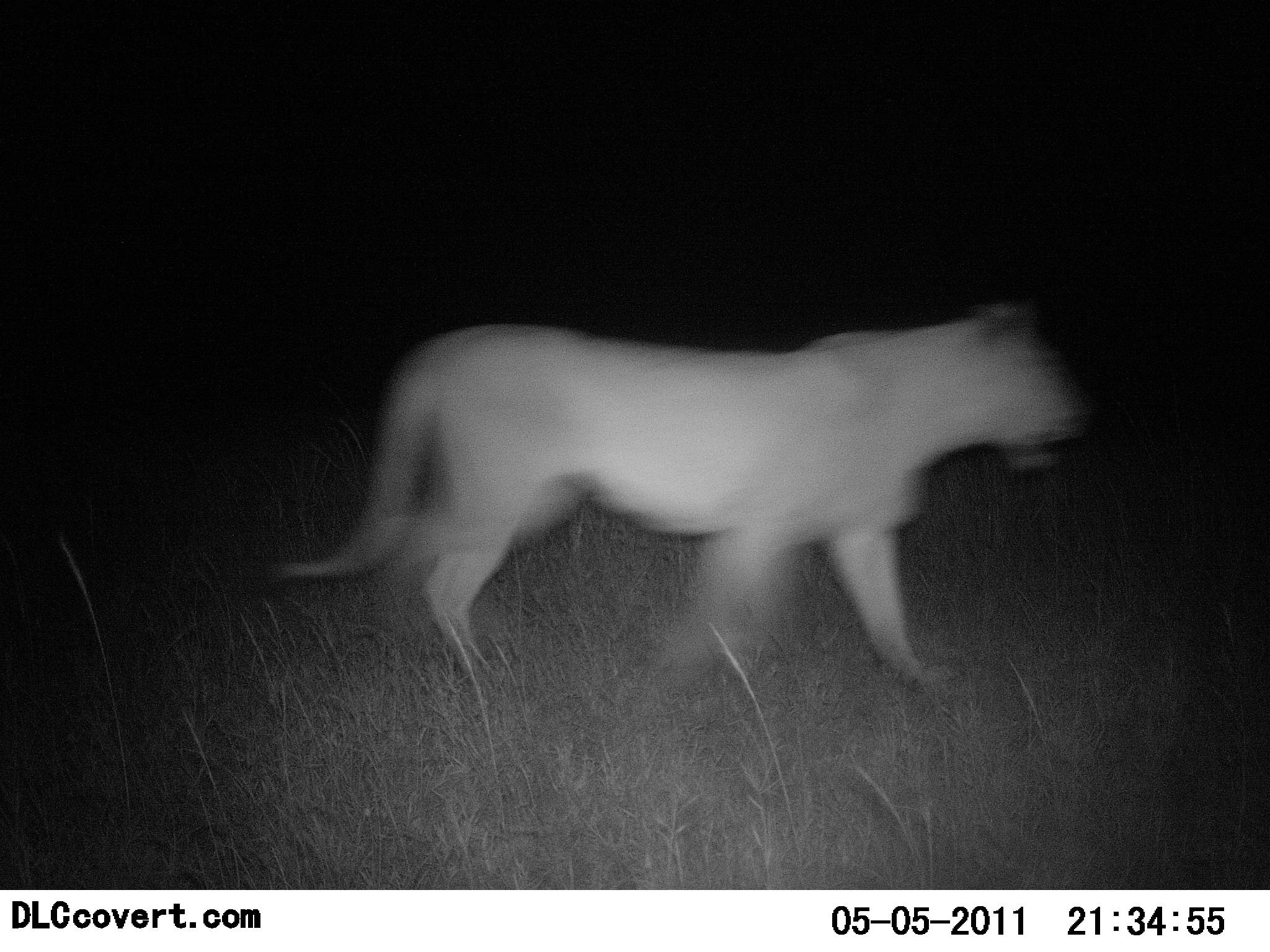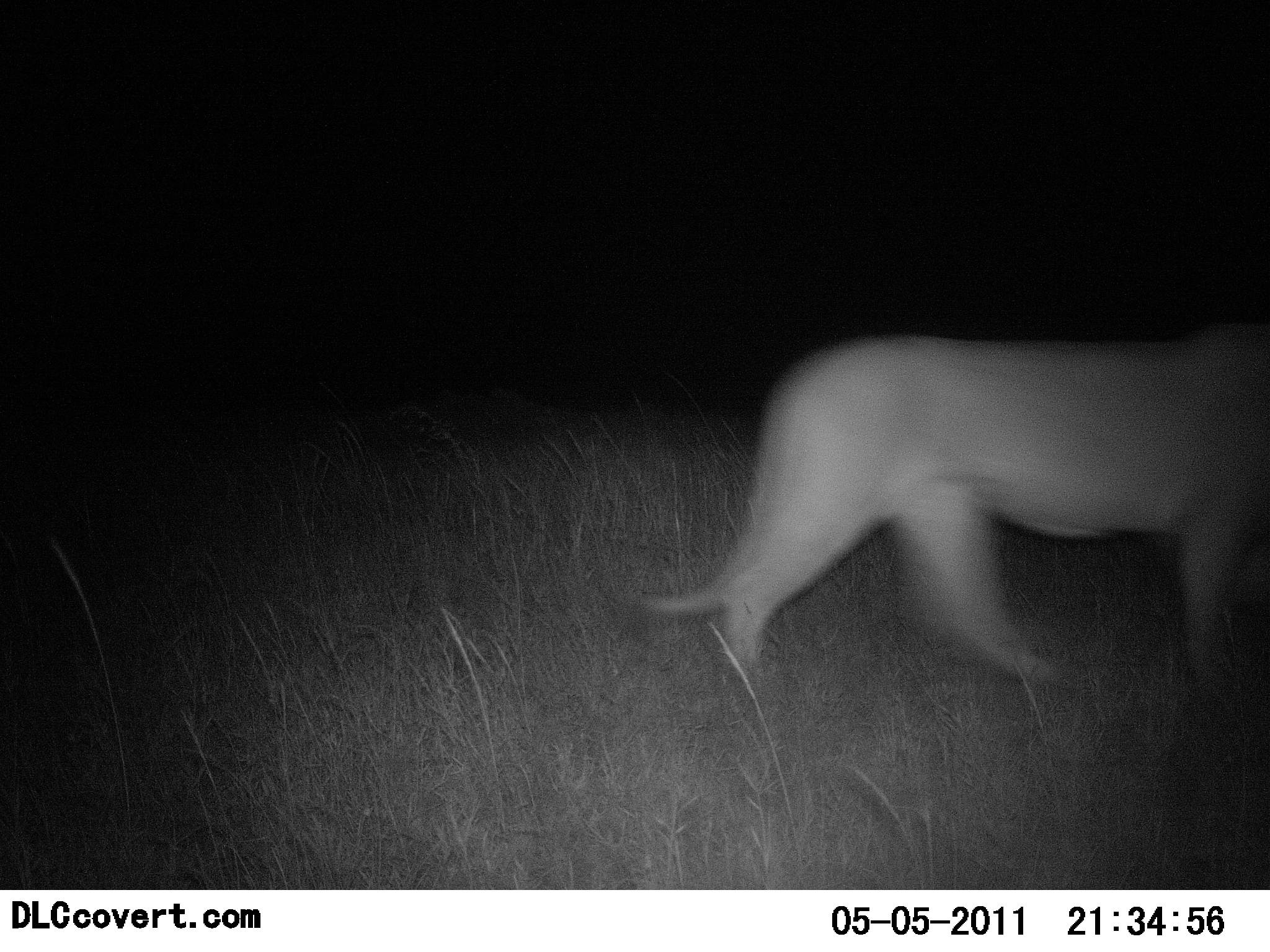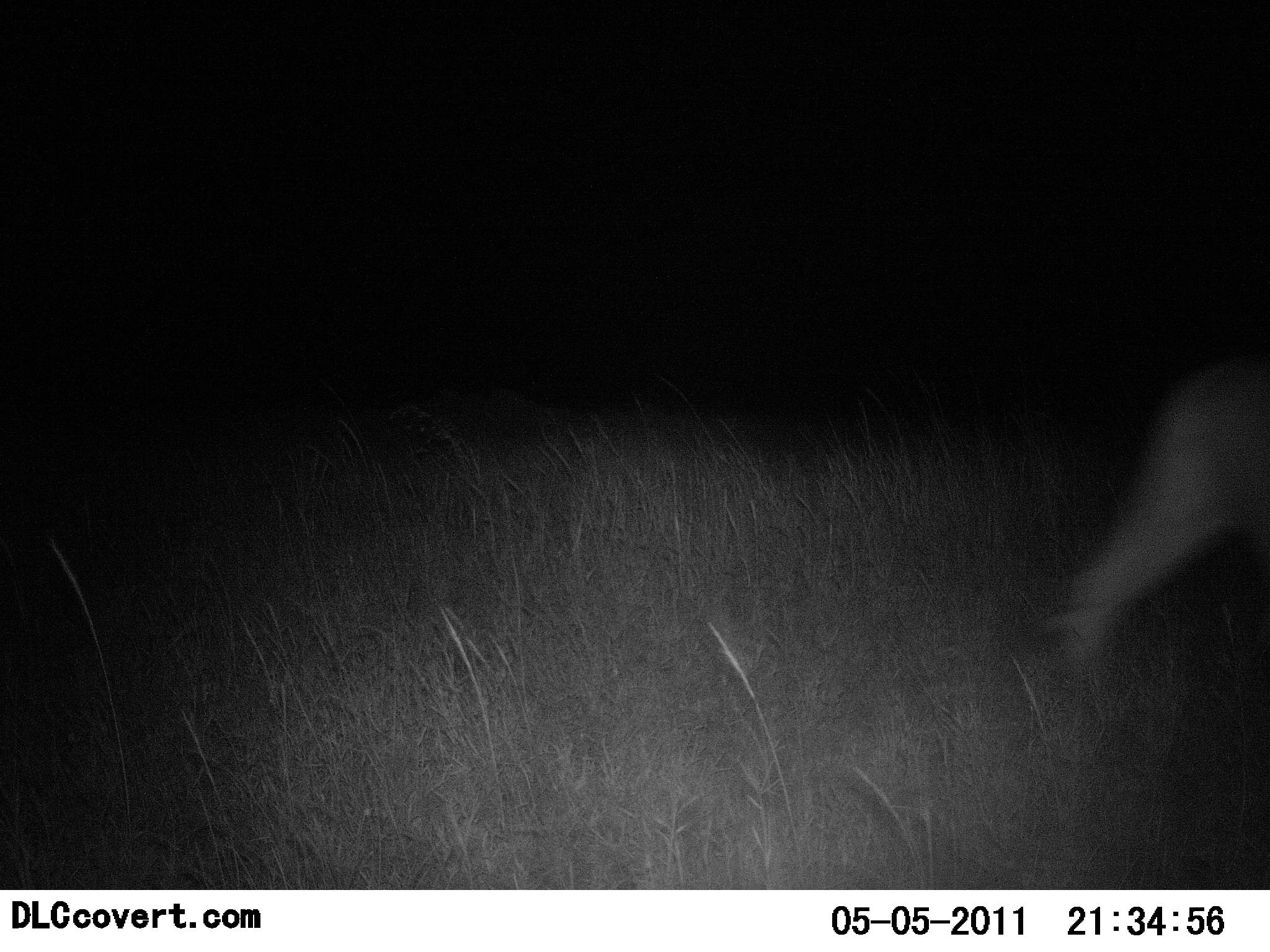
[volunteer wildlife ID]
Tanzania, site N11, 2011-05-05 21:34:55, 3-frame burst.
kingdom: Animalia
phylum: Chordata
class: Mammalia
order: Carnivora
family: Felidae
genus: Panthera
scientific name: Panthera leo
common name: lion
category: lionfemale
Lionfemale (lion) (Panthera leo), count 1. Behavior (volunteer vote fractions): standing 0%, resting 0%, moving 100%, interacting 0%. Young present (vote fraction): 0%. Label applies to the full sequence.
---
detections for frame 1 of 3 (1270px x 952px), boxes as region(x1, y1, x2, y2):
animal: region(267, 289, 1104, 724)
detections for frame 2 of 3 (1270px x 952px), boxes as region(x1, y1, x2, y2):
animal: region(633, 319, 1270, 715)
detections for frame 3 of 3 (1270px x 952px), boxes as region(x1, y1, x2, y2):
animal: region(1035, 347, 1270, 687)